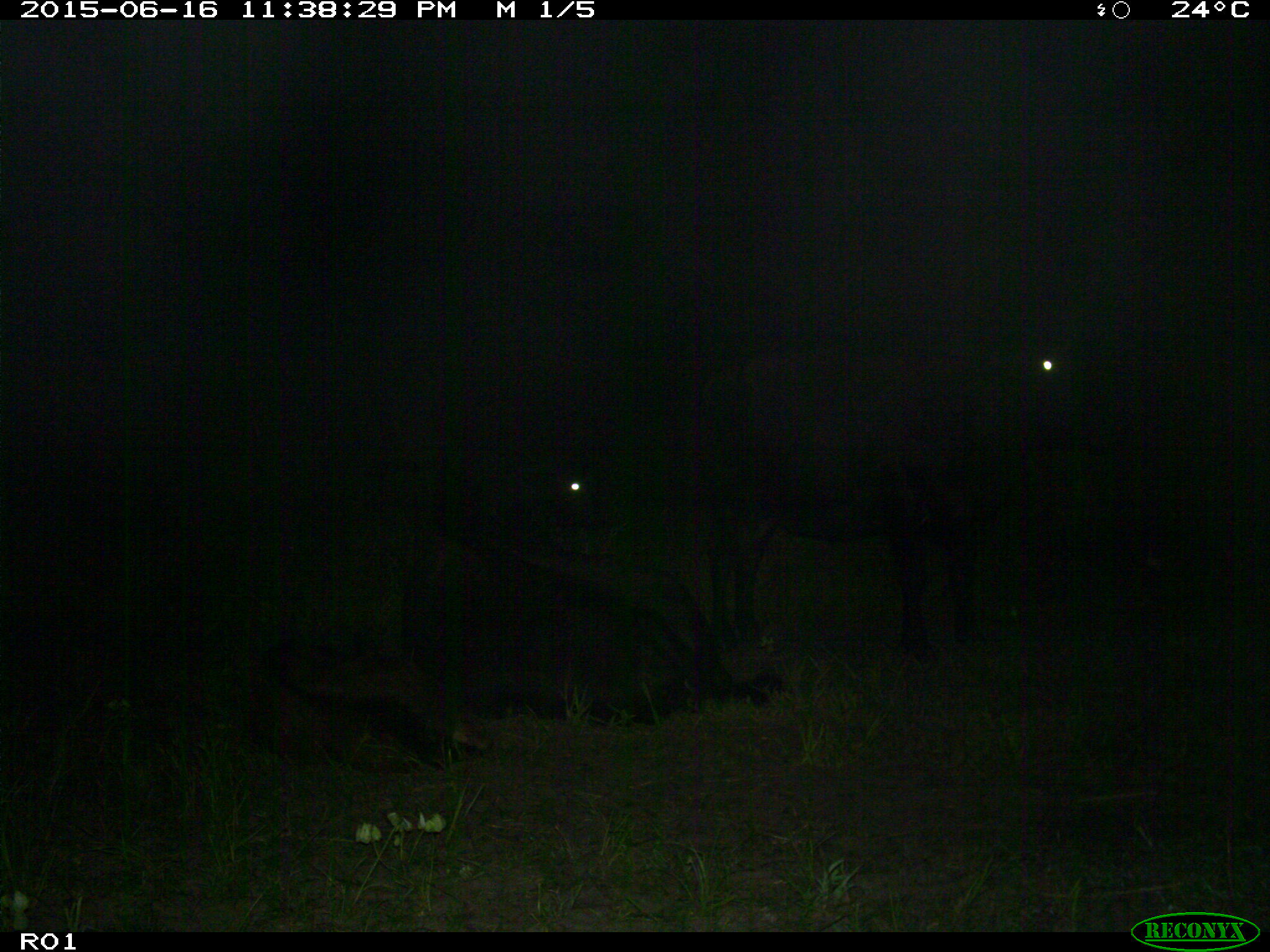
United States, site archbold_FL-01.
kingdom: Animalia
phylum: Chordata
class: Mammalia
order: Artiodactyla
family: Bovidae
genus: Bos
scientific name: Bos taurus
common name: domestic cow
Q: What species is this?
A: Bos taurus (domestic cow).